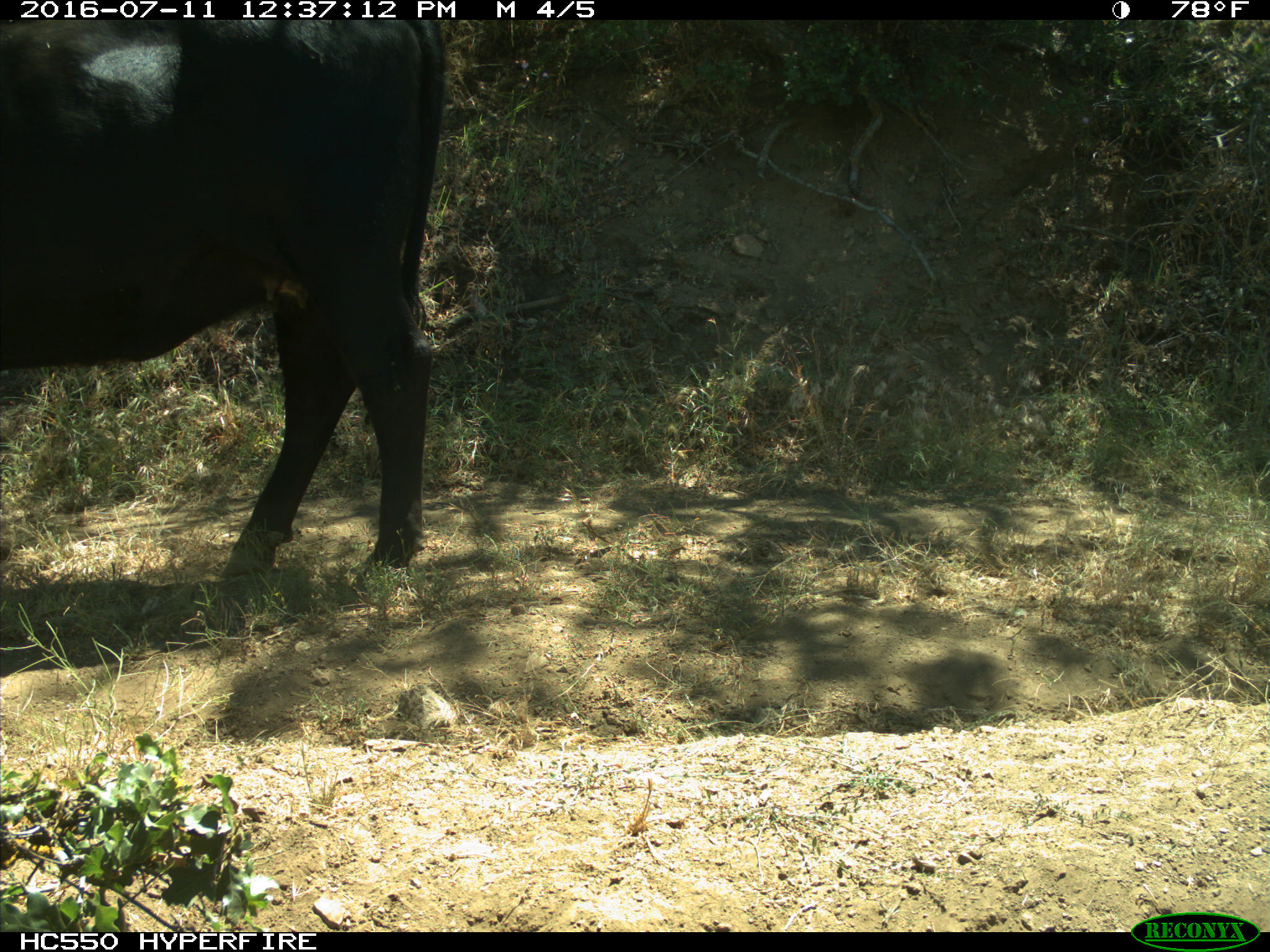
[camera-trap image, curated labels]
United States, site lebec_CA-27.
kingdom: Animalia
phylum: Chordata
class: Mammalia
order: Artiodactyla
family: Bovidae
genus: Bos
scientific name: Bos taurus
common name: domestic cow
Bos taurus (domestic cow).